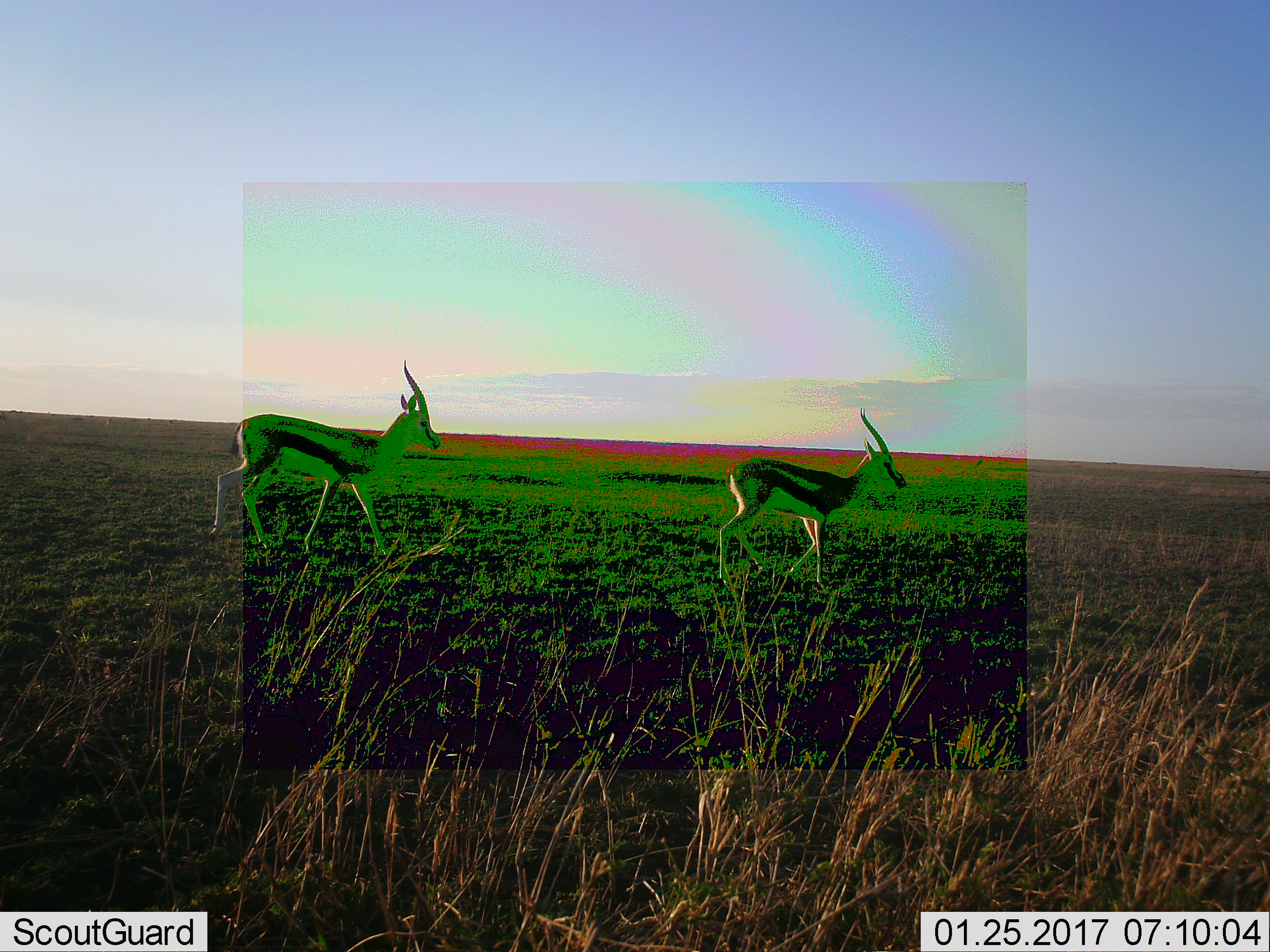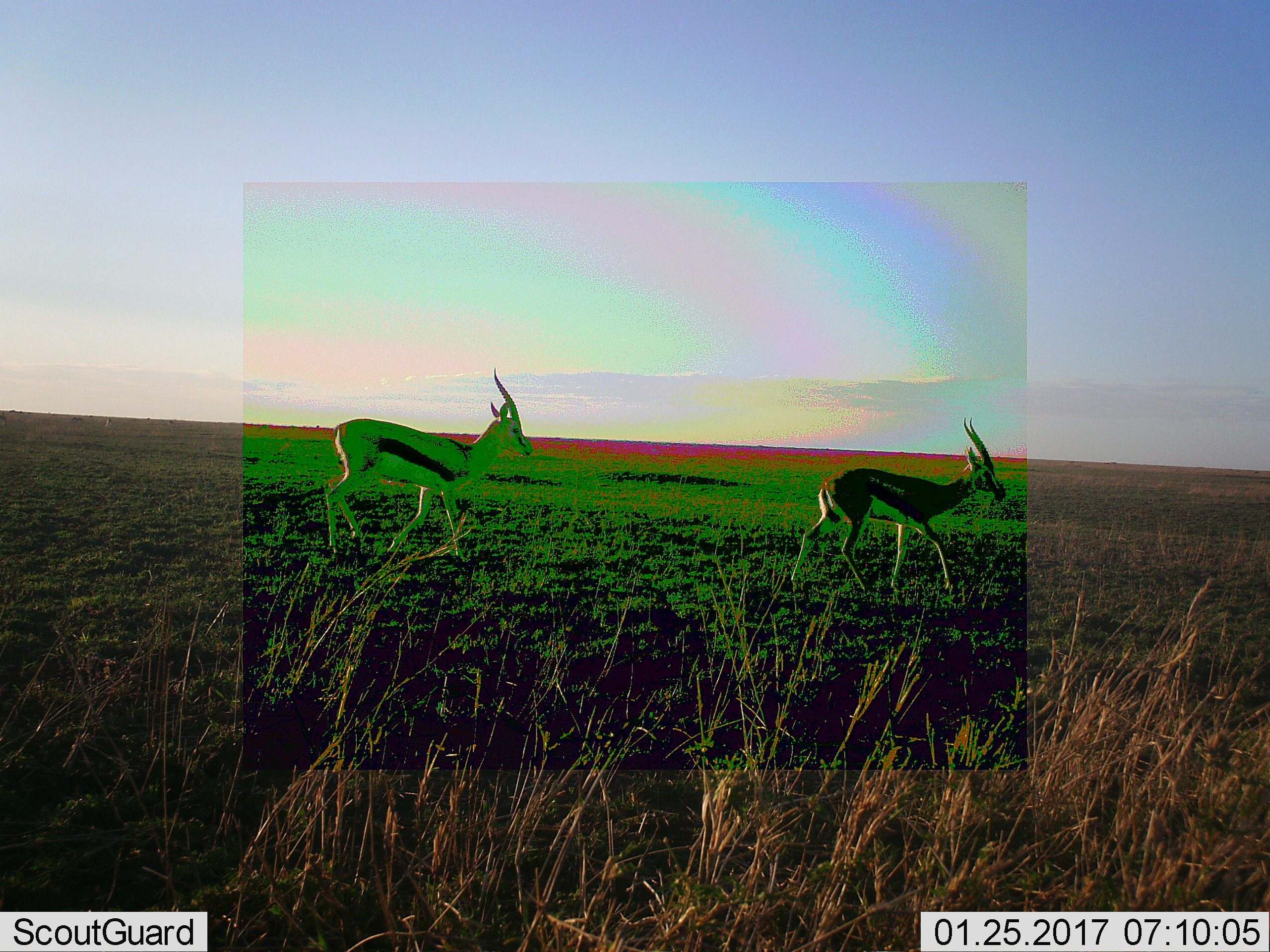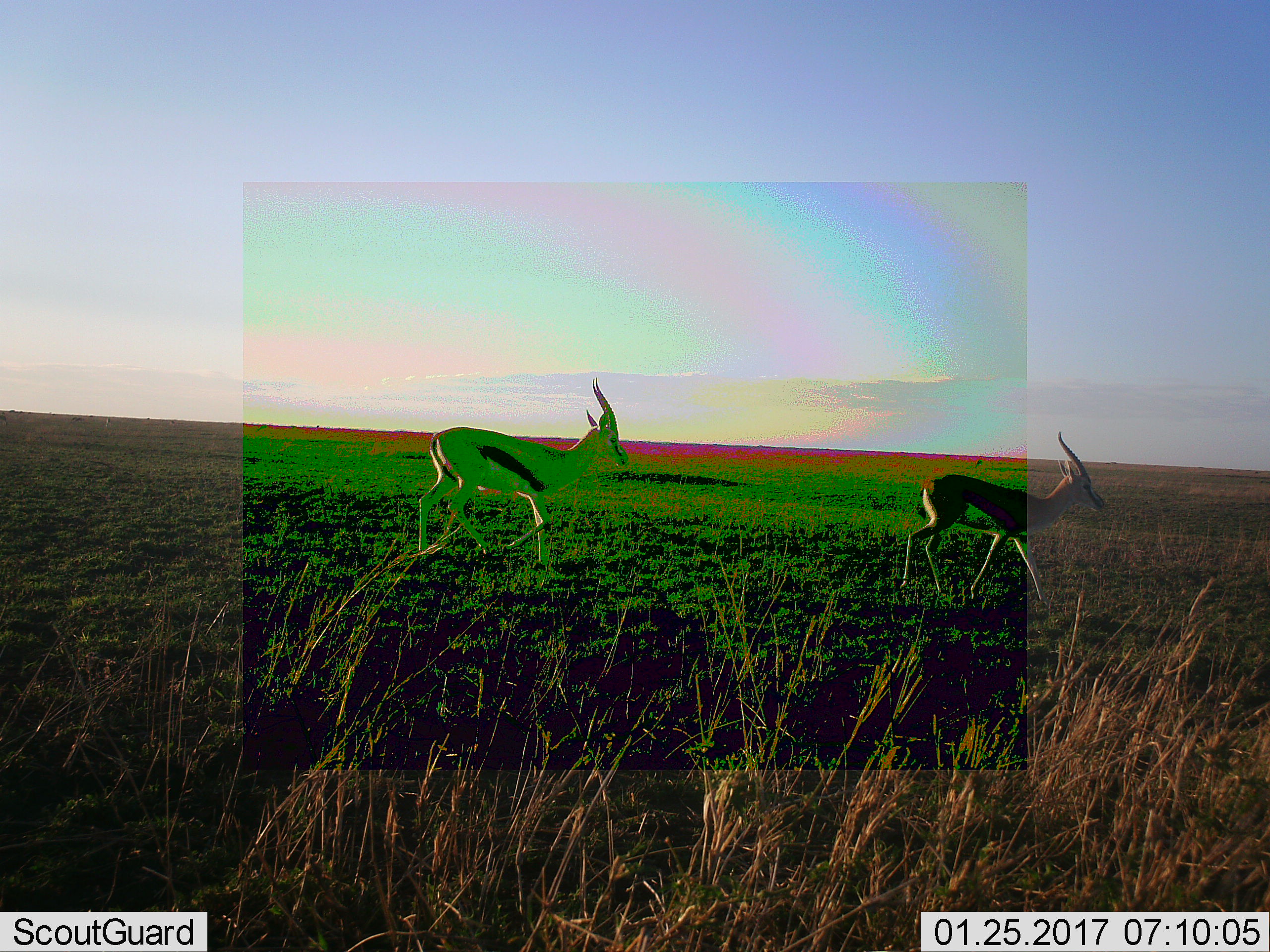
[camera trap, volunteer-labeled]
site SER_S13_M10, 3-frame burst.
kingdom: Animalia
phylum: Chordata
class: Mammalia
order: Artiodactyla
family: Bovidae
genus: Eudorcas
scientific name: Eudorcas thomsonii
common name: thomson's gazelle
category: gazellethomsons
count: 2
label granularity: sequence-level